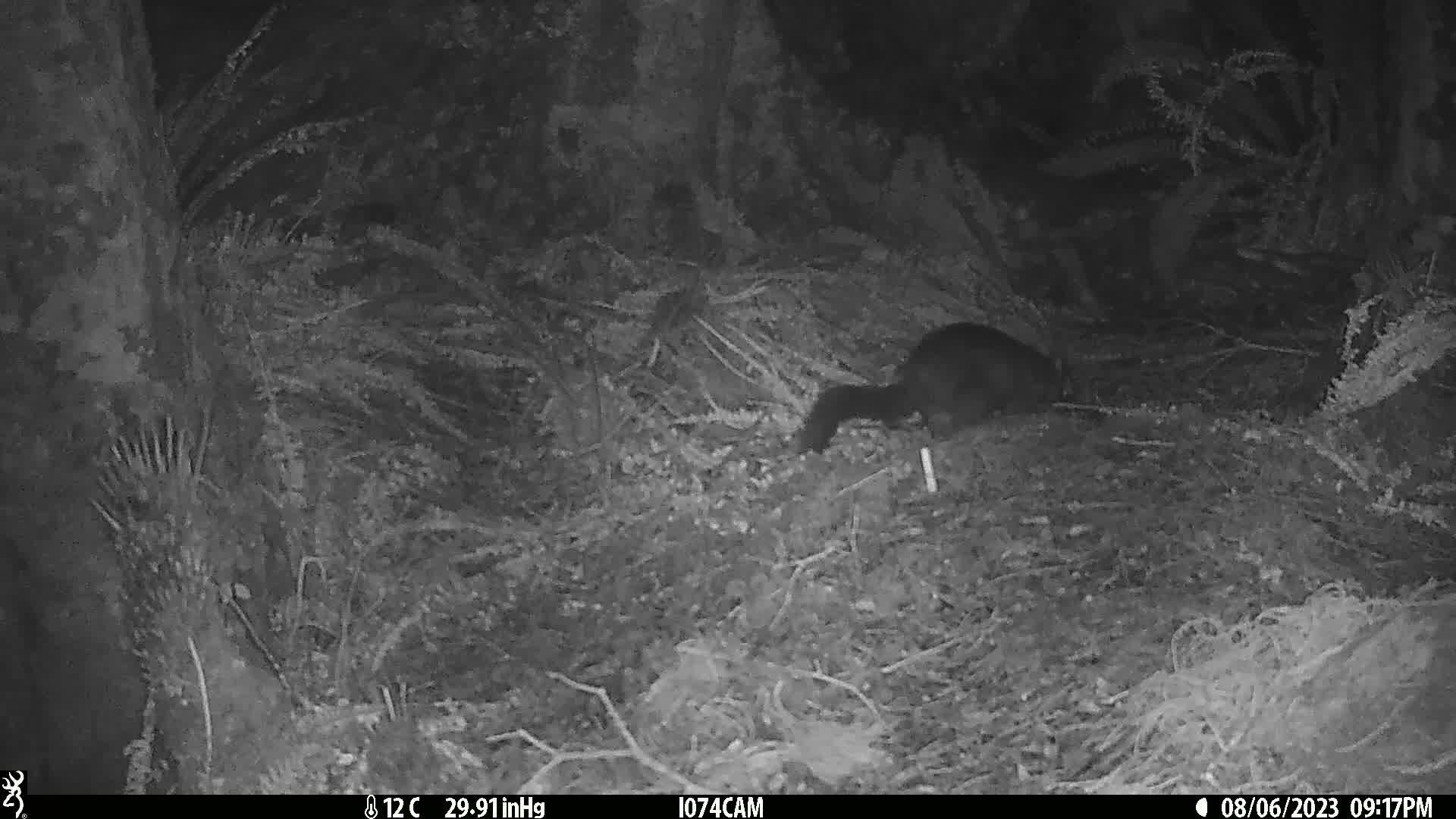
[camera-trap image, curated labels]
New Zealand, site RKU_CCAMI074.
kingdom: Animalia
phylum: Chordata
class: Mammalia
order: Diprotodontia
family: Phalangeridae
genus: Trichosurus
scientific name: Trichosurus vulpecula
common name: common brushtail possum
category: possum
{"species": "possum (common brushtail possum) (Trichosurus vulpecula)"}